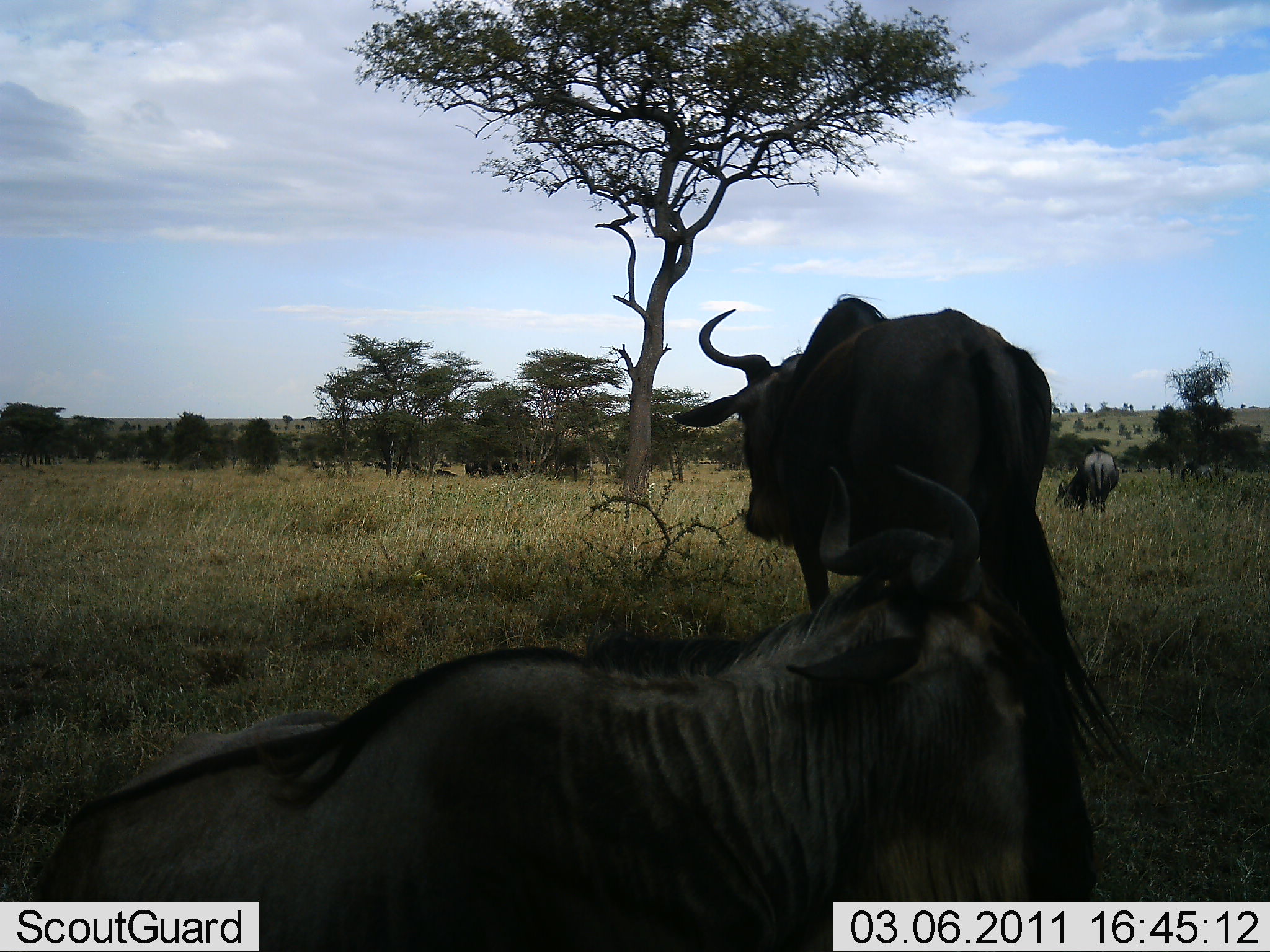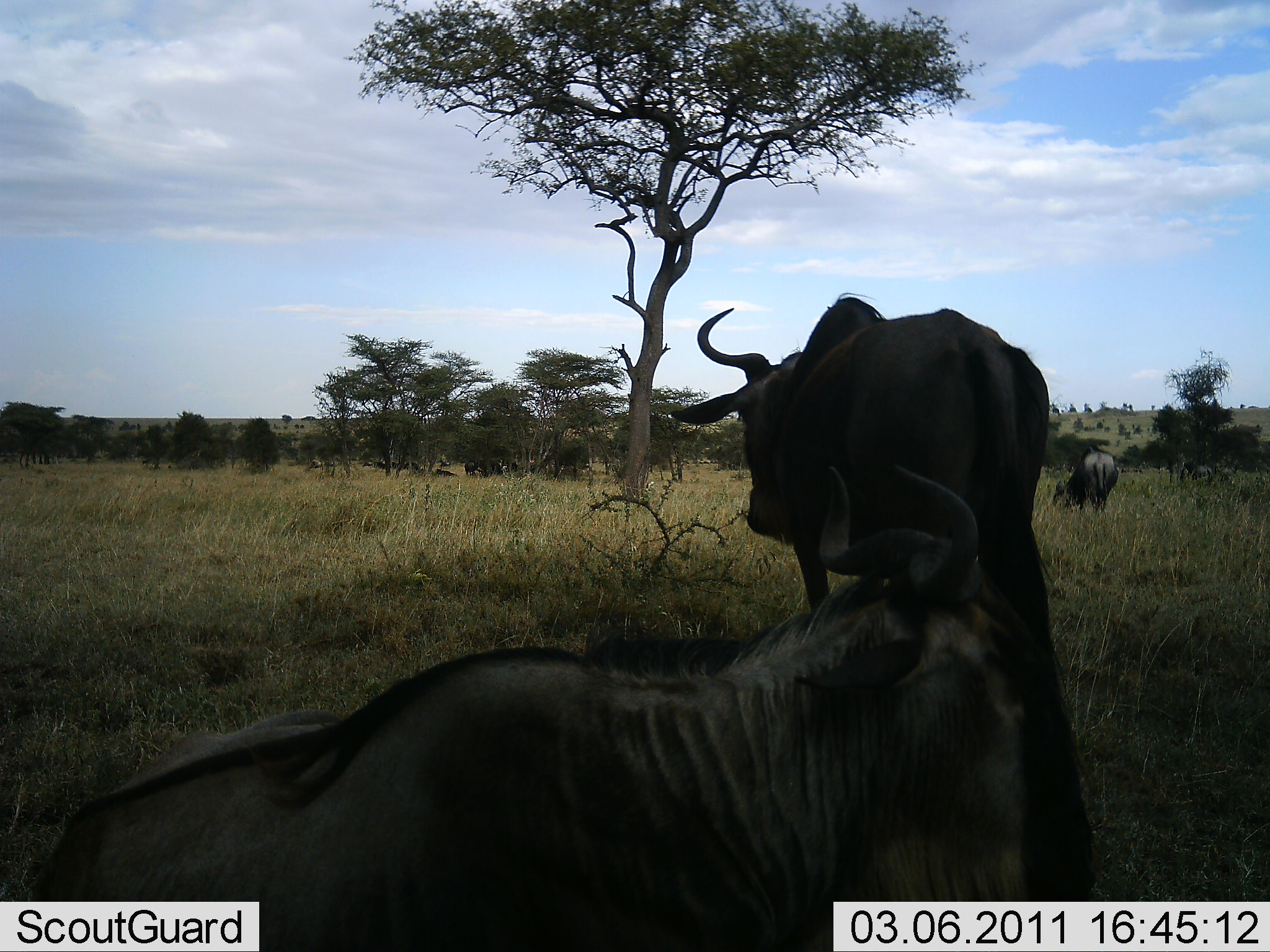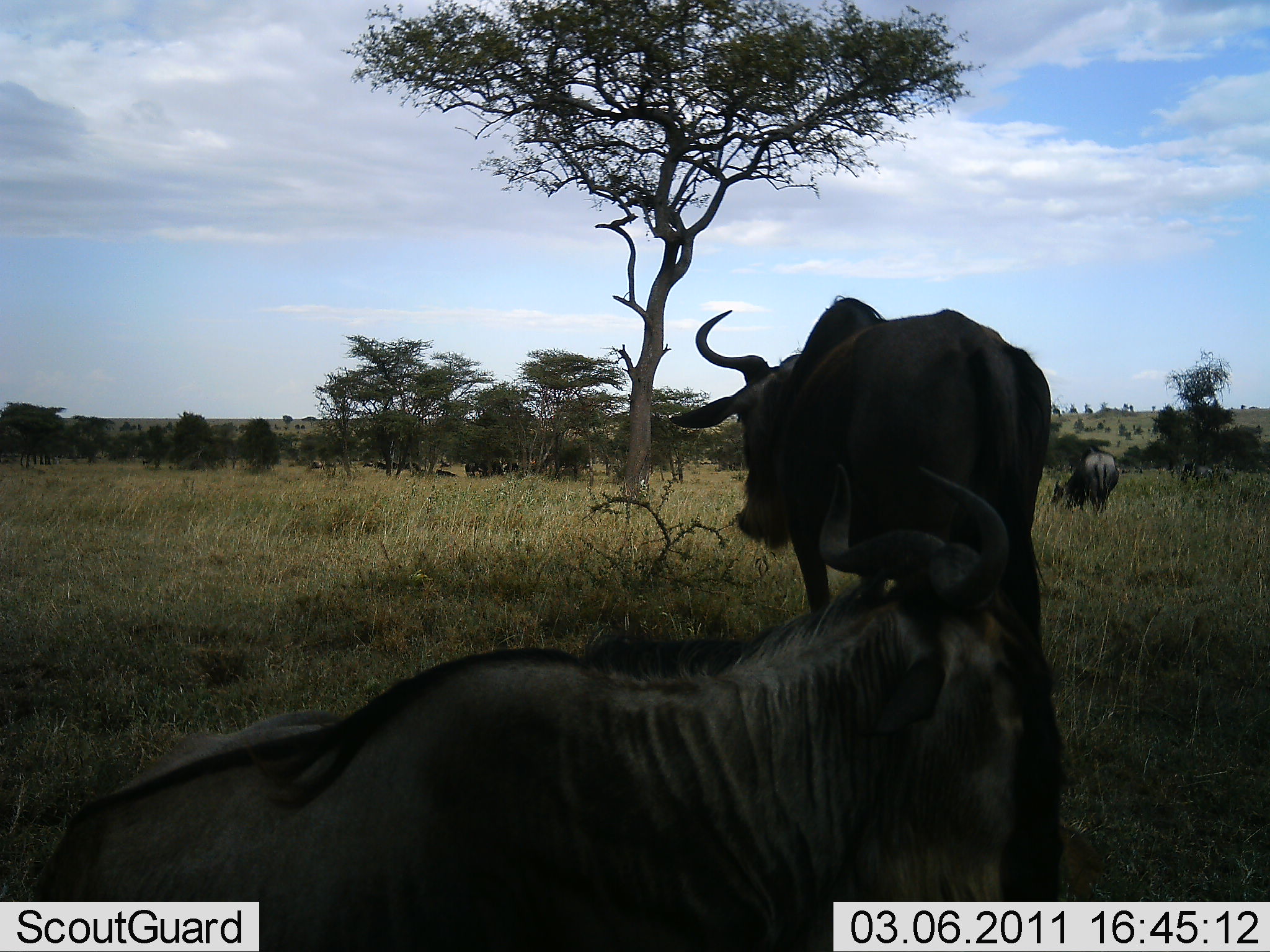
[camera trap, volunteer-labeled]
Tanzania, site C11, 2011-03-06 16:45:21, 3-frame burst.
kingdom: Animalia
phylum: Chordata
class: Mammalia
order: Artiodactyla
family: Bovidae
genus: Connochaetes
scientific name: Connochaetes taurinus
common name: blue wildebeest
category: wildebeest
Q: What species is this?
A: Wildebeest (blue wildebeest) (Connochaetes taurinus).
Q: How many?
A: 3.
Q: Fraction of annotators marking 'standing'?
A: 91%.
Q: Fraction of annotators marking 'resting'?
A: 91%.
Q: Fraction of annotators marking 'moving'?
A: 9%.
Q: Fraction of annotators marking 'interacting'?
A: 0%.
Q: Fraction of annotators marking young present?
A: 0%.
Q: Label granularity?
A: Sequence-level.